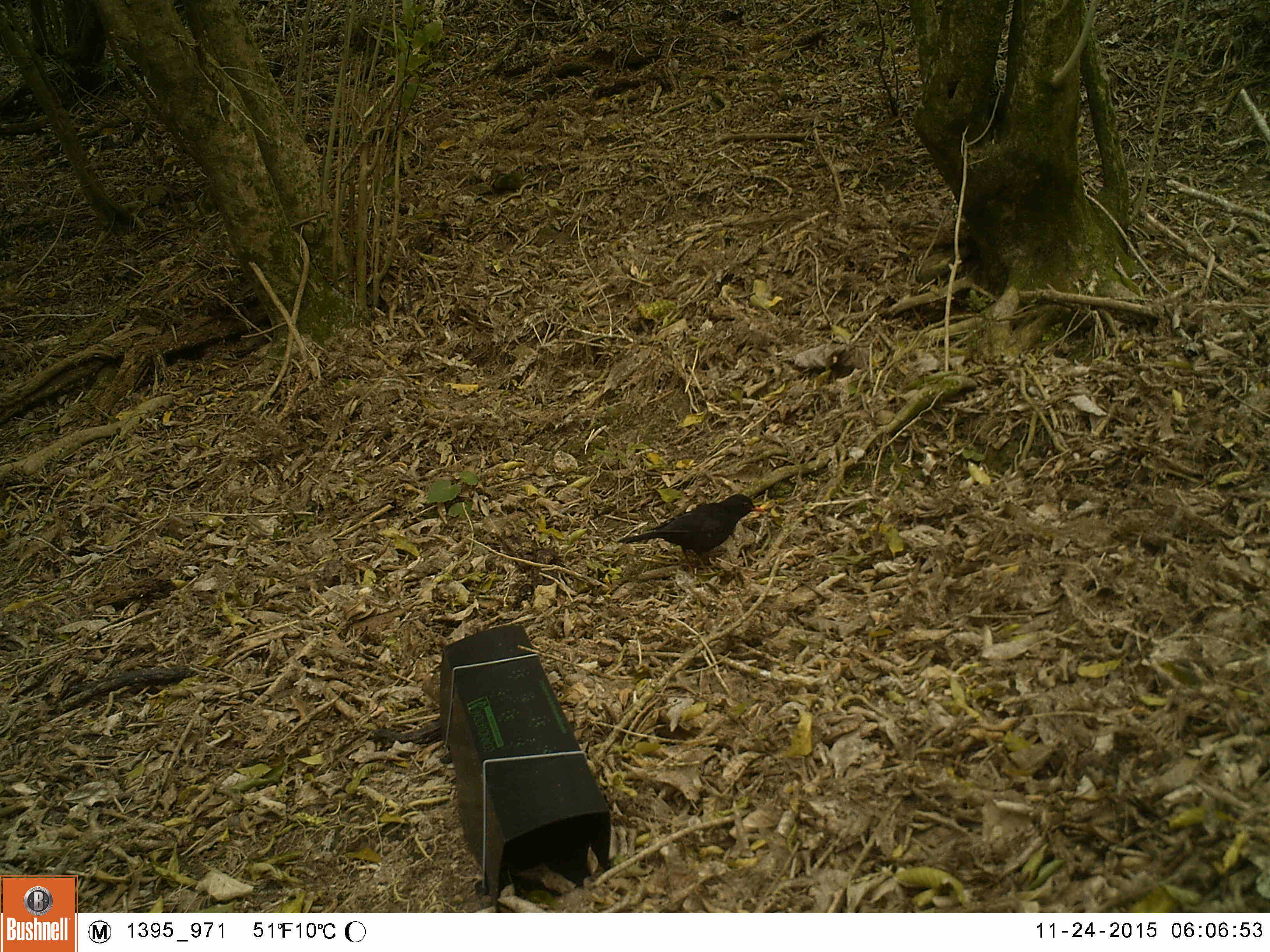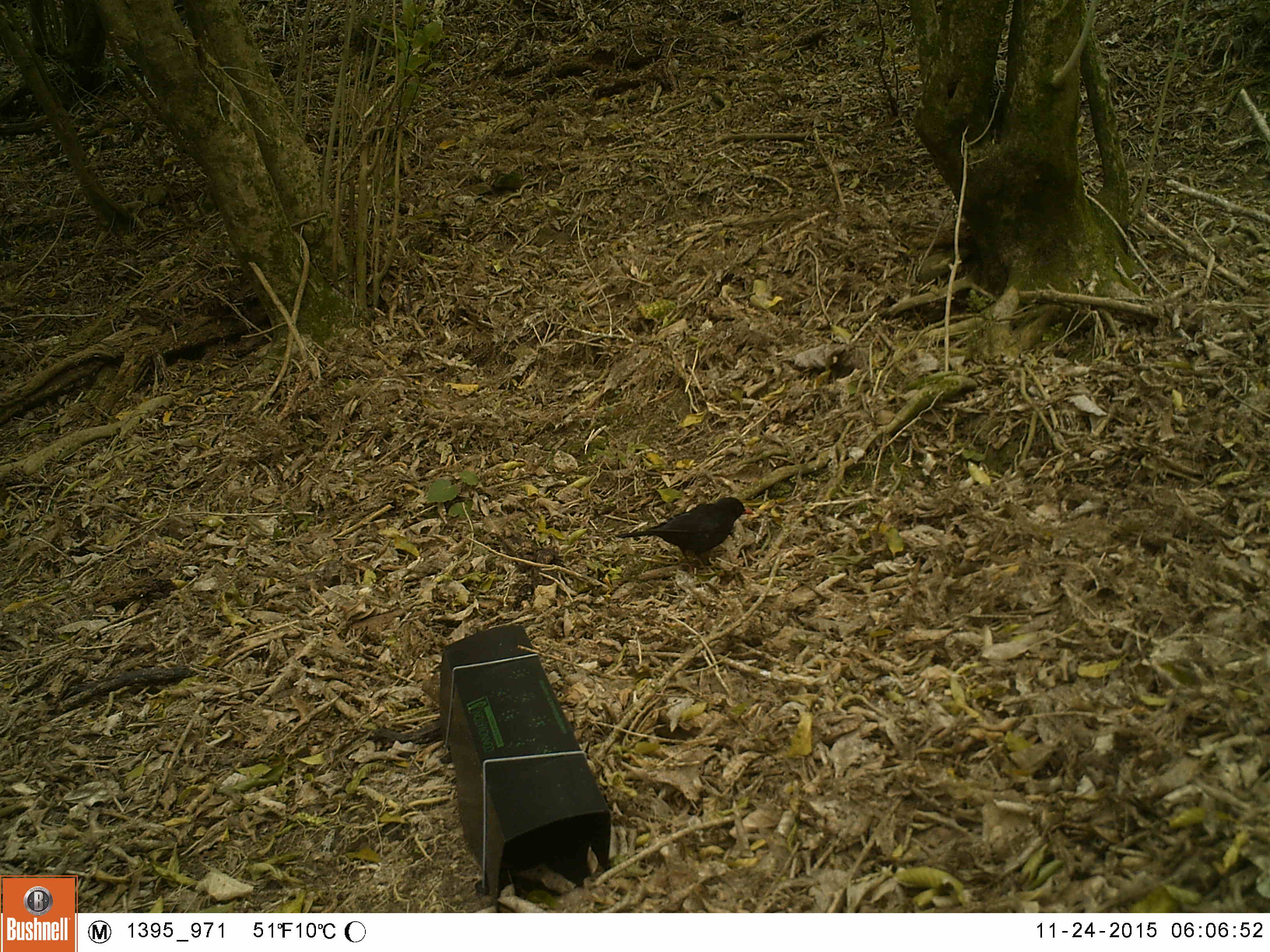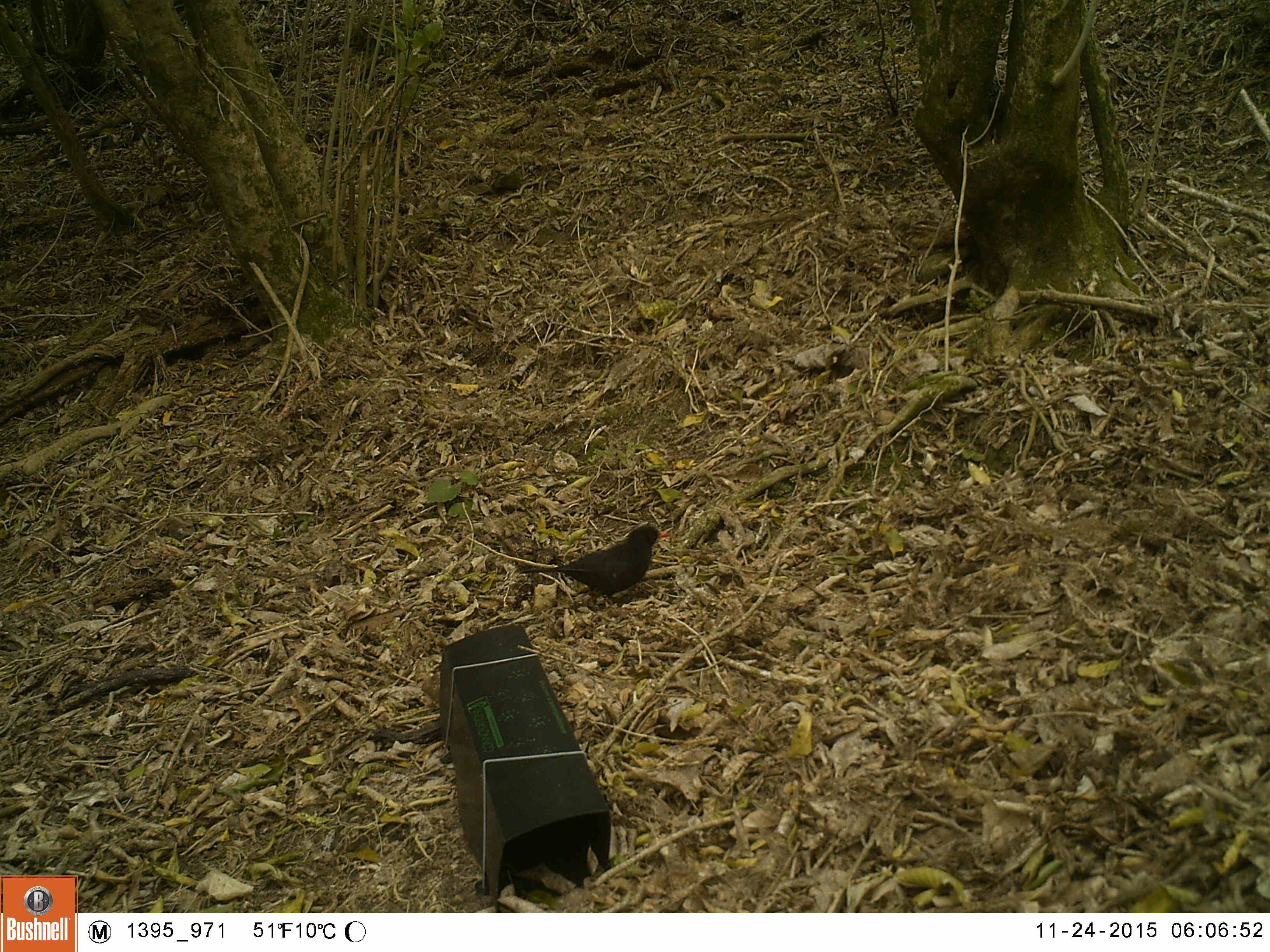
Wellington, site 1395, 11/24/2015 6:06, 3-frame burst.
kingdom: Animalia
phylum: Chordata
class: Aves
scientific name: Aves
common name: bird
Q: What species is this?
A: Bird (Aves).